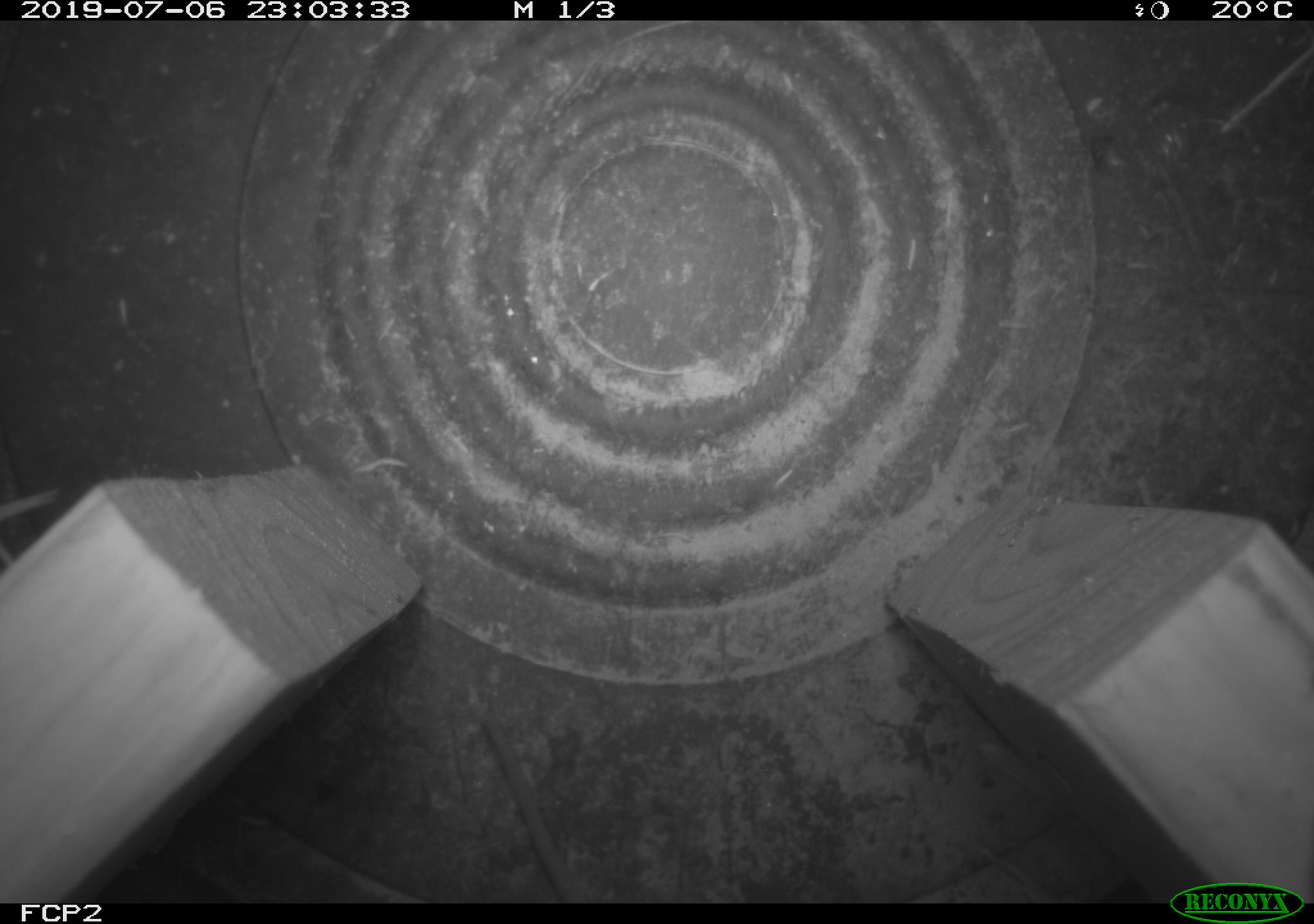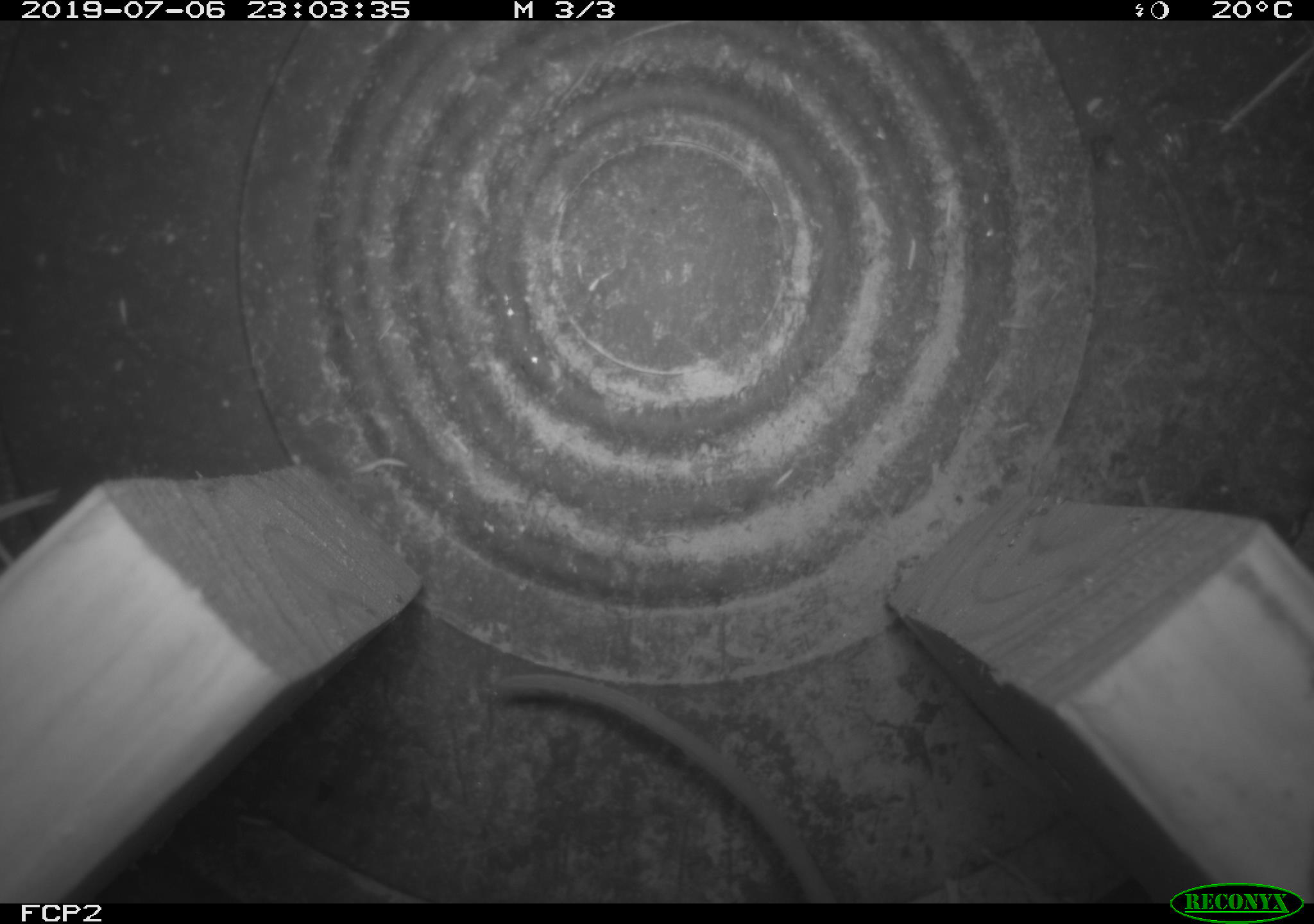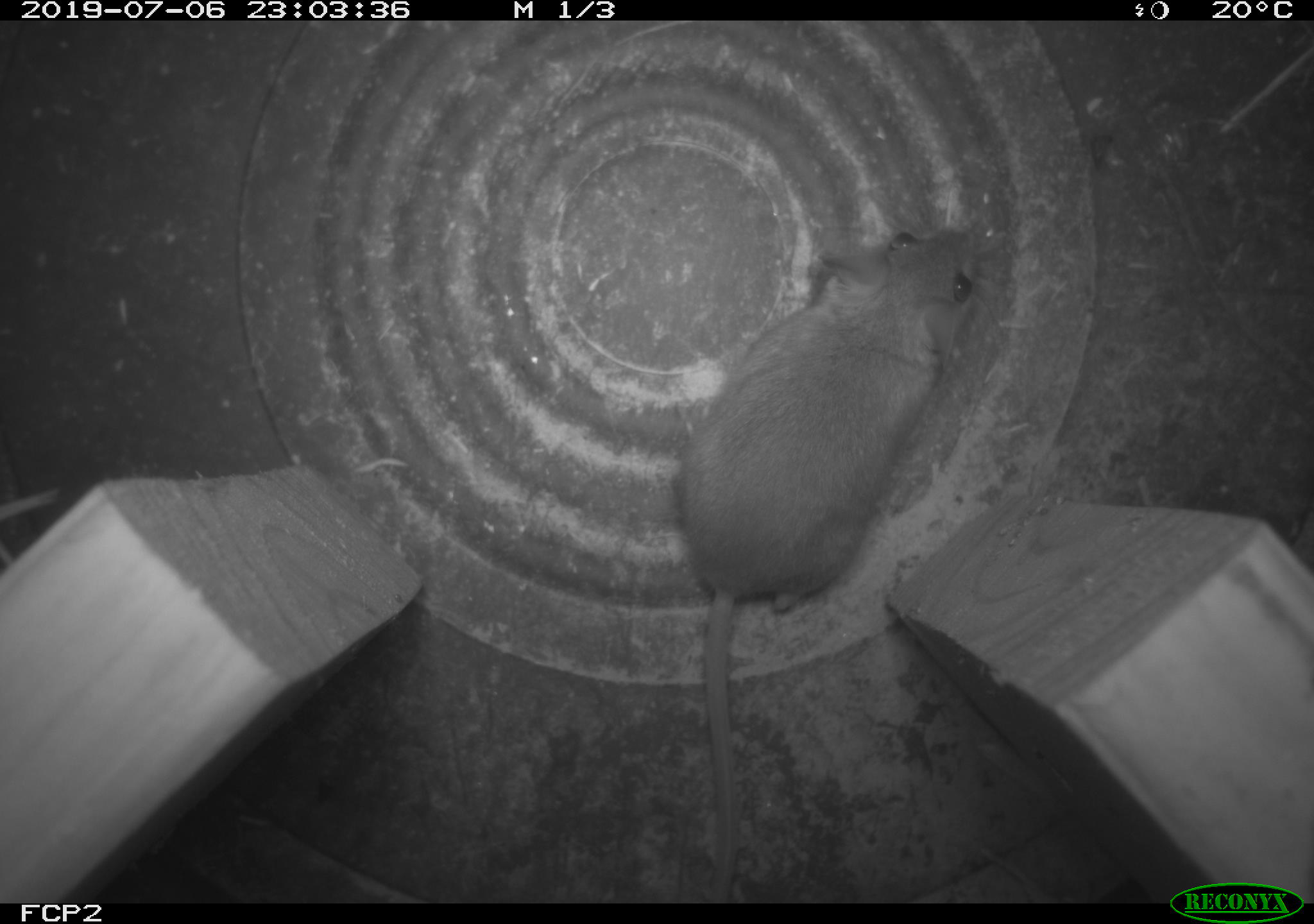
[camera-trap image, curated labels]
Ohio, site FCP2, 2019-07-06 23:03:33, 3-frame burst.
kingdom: Animalia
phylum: Chordata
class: Mammalia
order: Rodentia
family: Cricetidae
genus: Peromyscus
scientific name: Peromyscus leucopus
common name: white-footed mouse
White-footed mouse (Peromyscus leucopus).